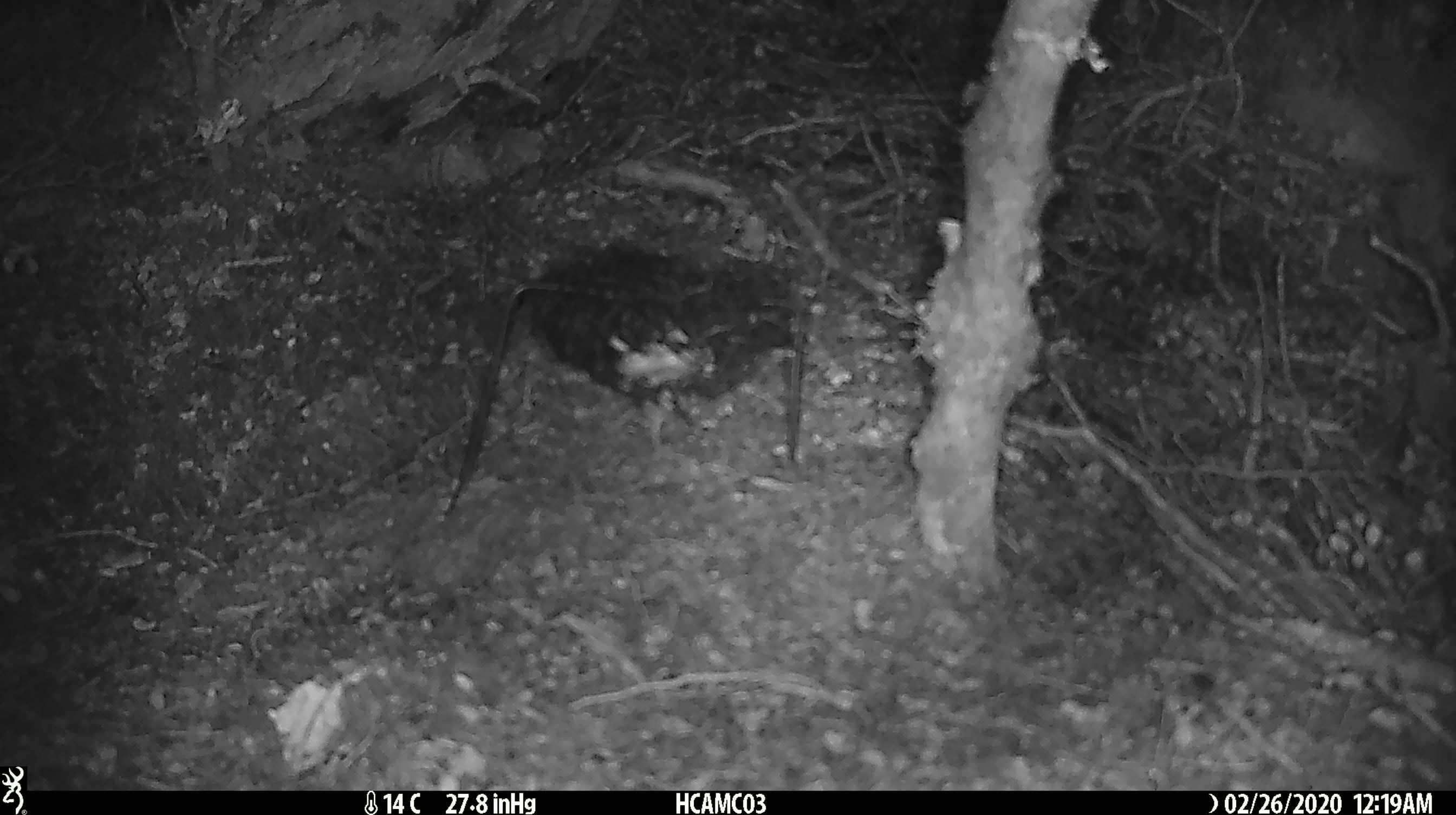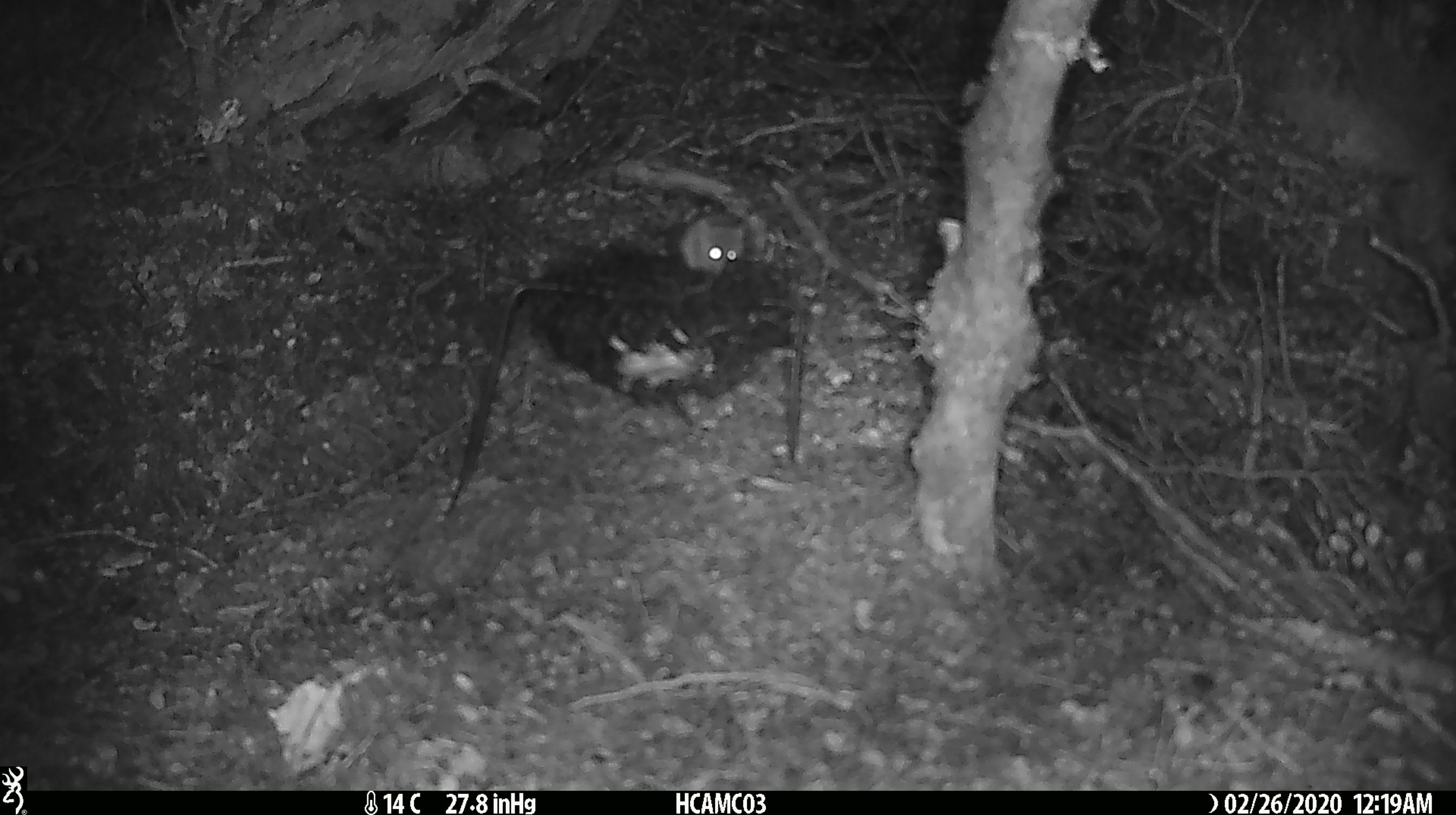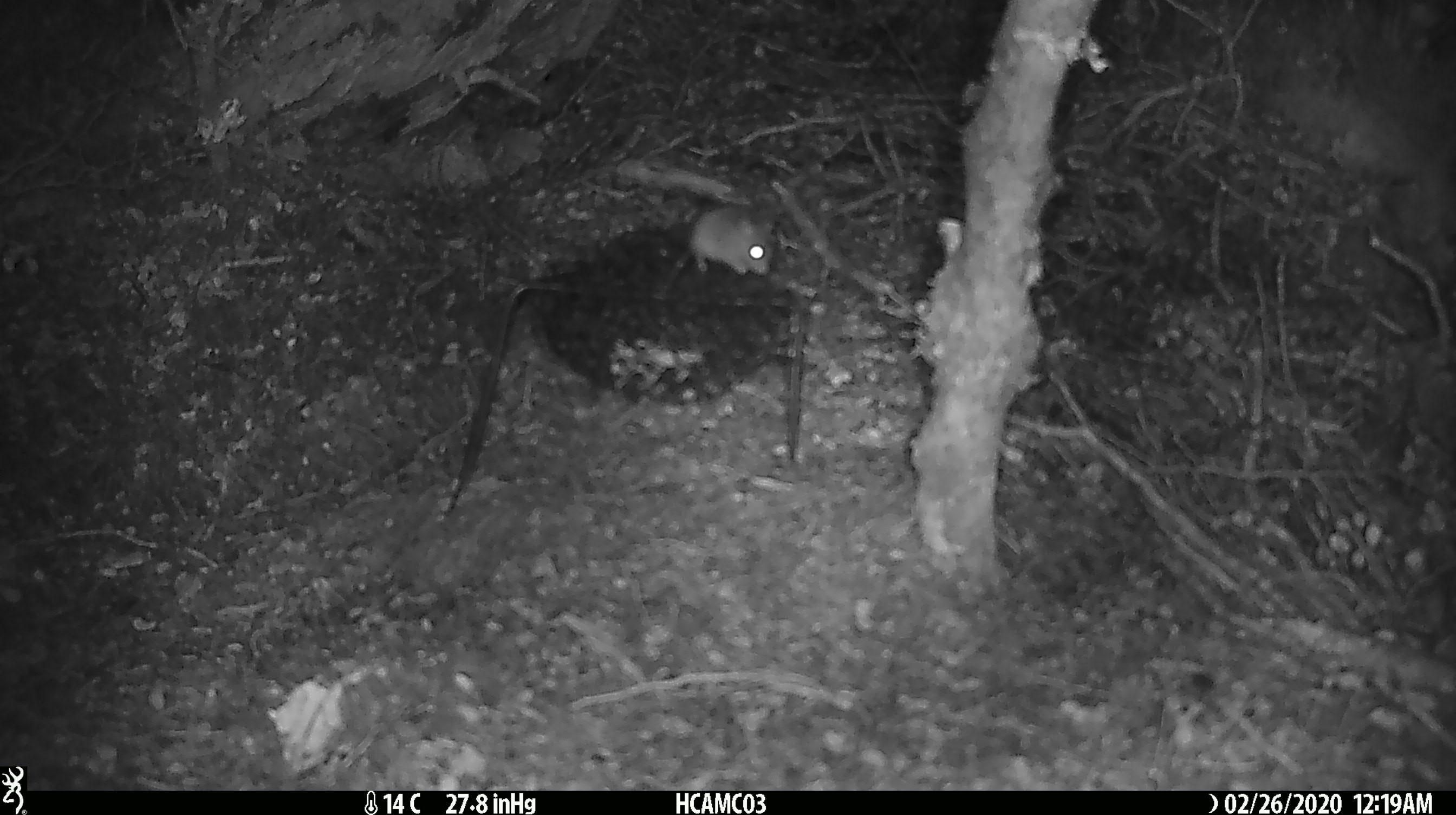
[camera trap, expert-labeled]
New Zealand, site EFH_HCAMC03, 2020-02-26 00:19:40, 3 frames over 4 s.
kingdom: Animalia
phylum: Chordata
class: Mammalia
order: Rodentia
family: Muridae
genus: Mus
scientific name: Mus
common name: mouse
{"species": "mouse (Mus)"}